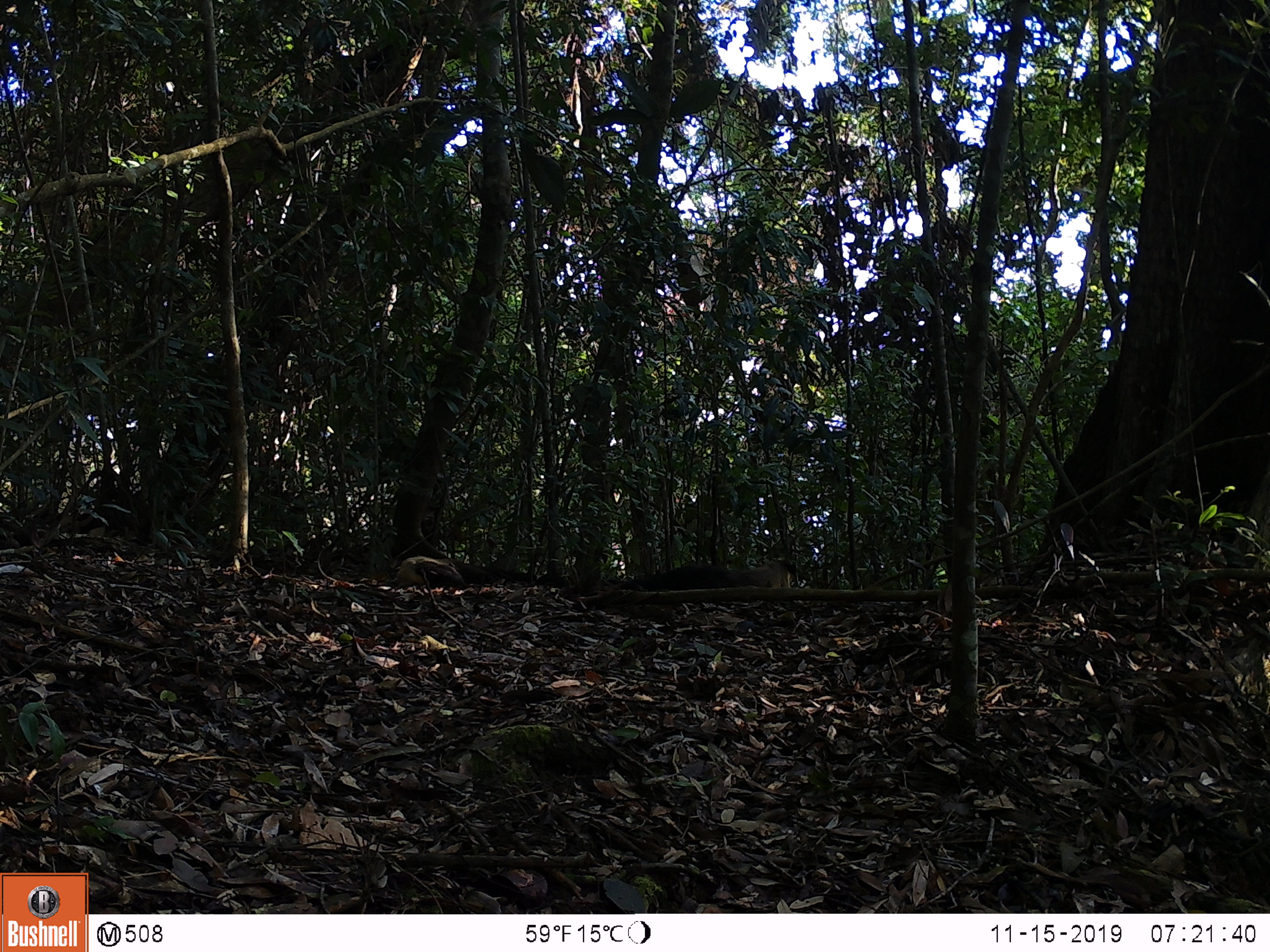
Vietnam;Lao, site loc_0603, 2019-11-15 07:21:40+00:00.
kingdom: Animalia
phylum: Chordata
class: Mammalia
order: Carnivora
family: Mustelidae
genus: Martes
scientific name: Martes flavigula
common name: yellow-throated marten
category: yellow throated marten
Yellow throated marten (yellow-throated marten) (Martes flavigula). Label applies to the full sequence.